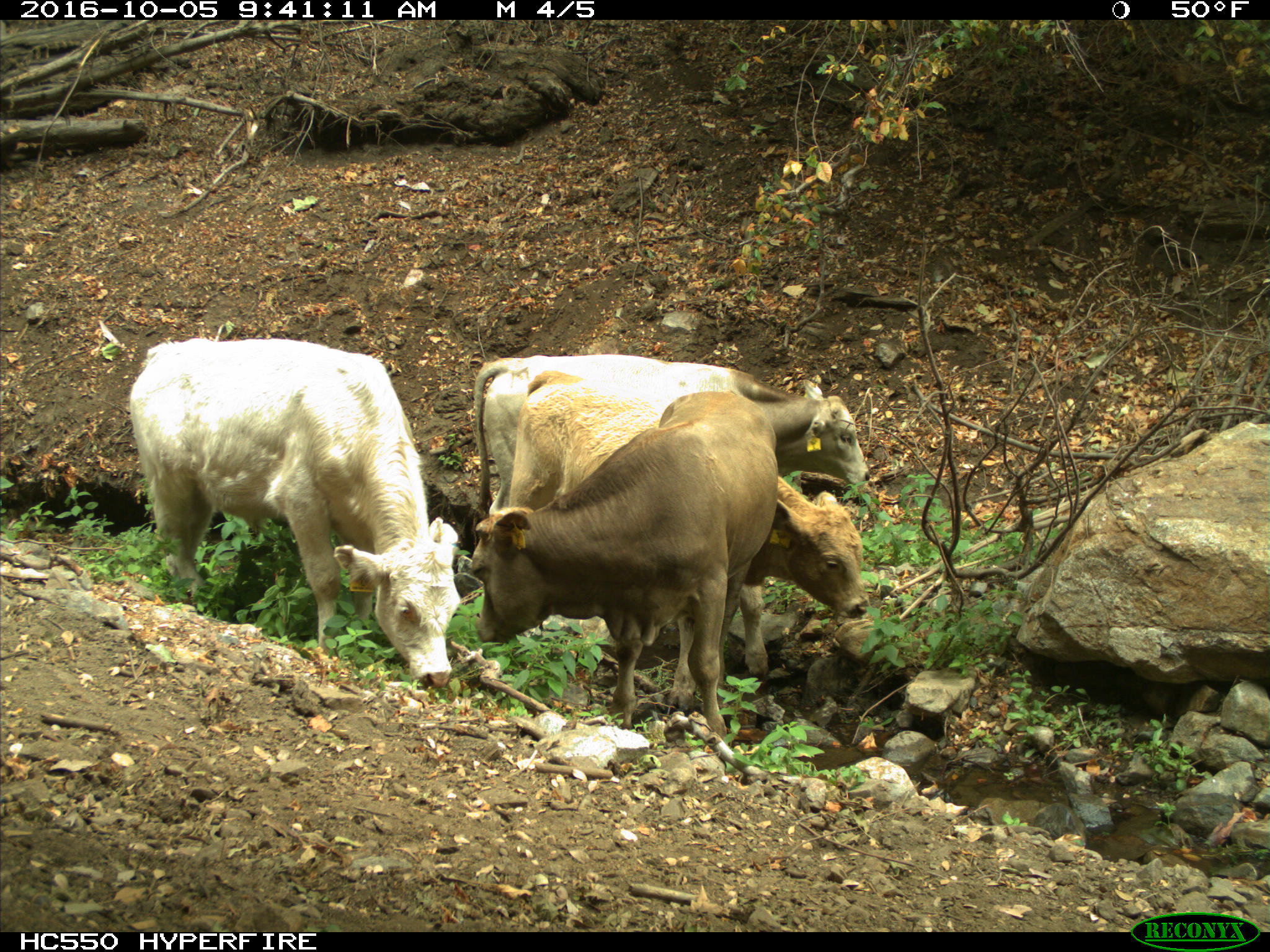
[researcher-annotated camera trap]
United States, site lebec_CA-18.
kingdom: Animalia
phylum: Chordata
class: Mammalia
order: Artiodactyla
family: Bovidae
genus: Bos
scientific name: Bos taurus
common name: domestic cow